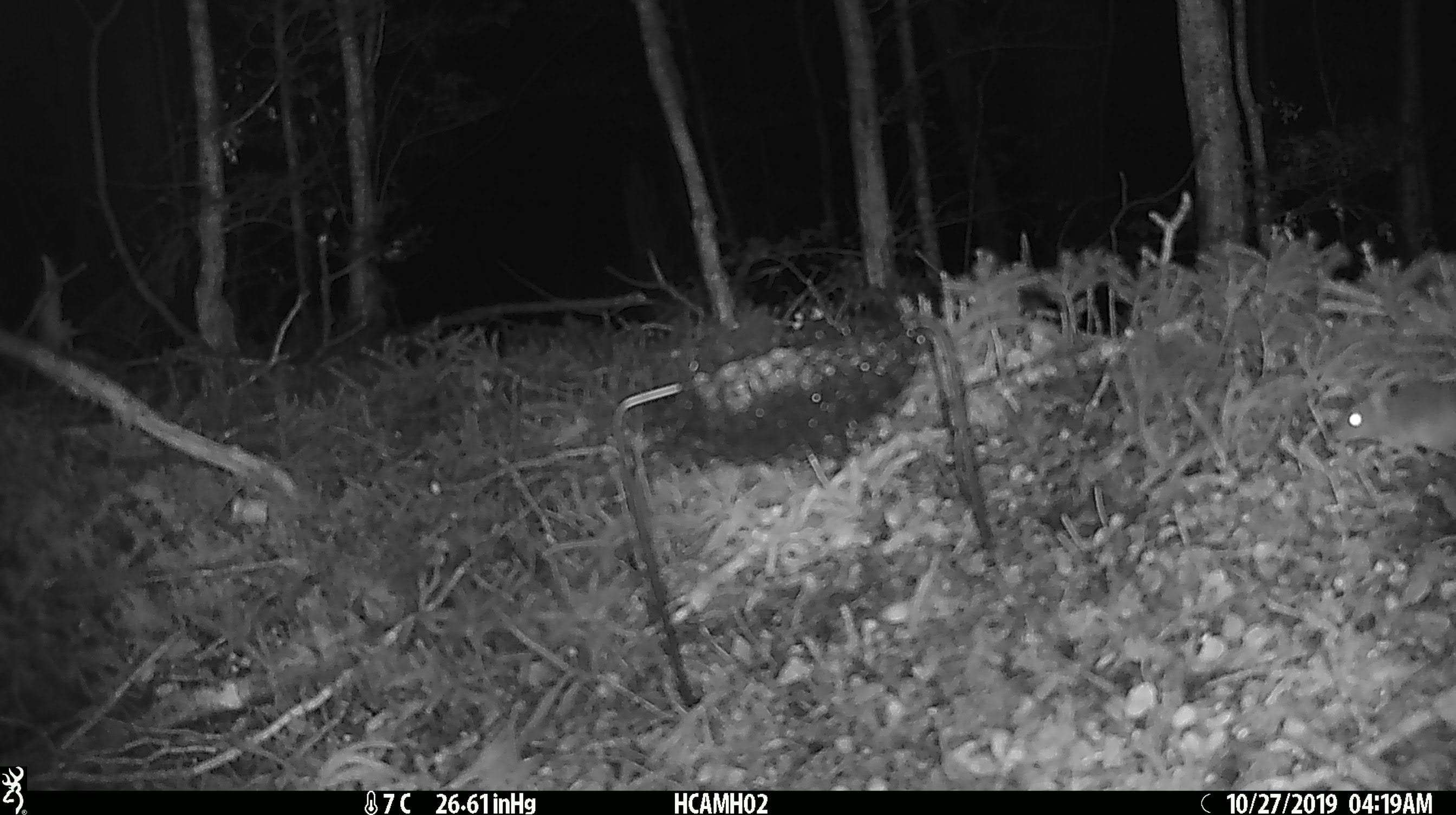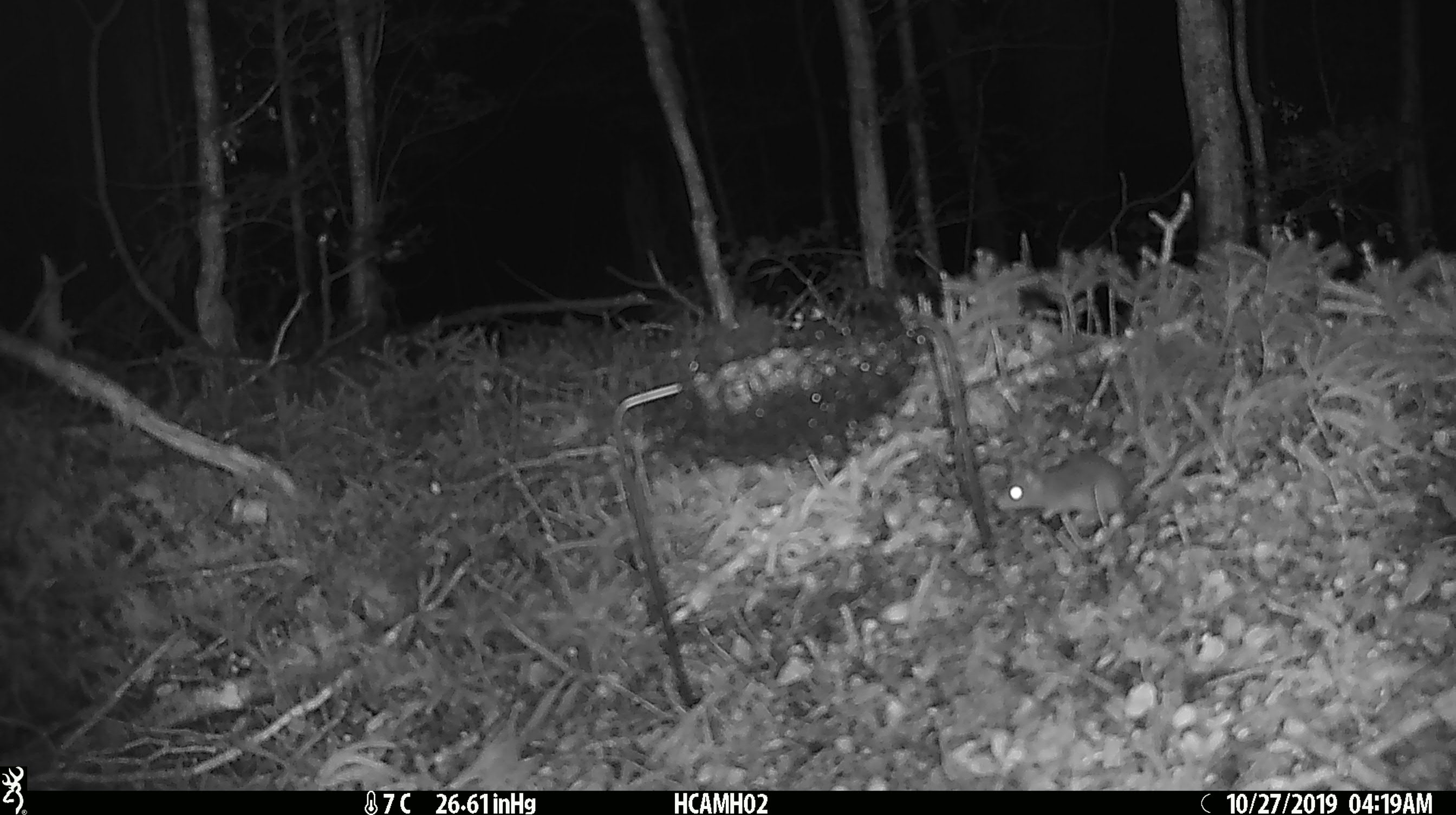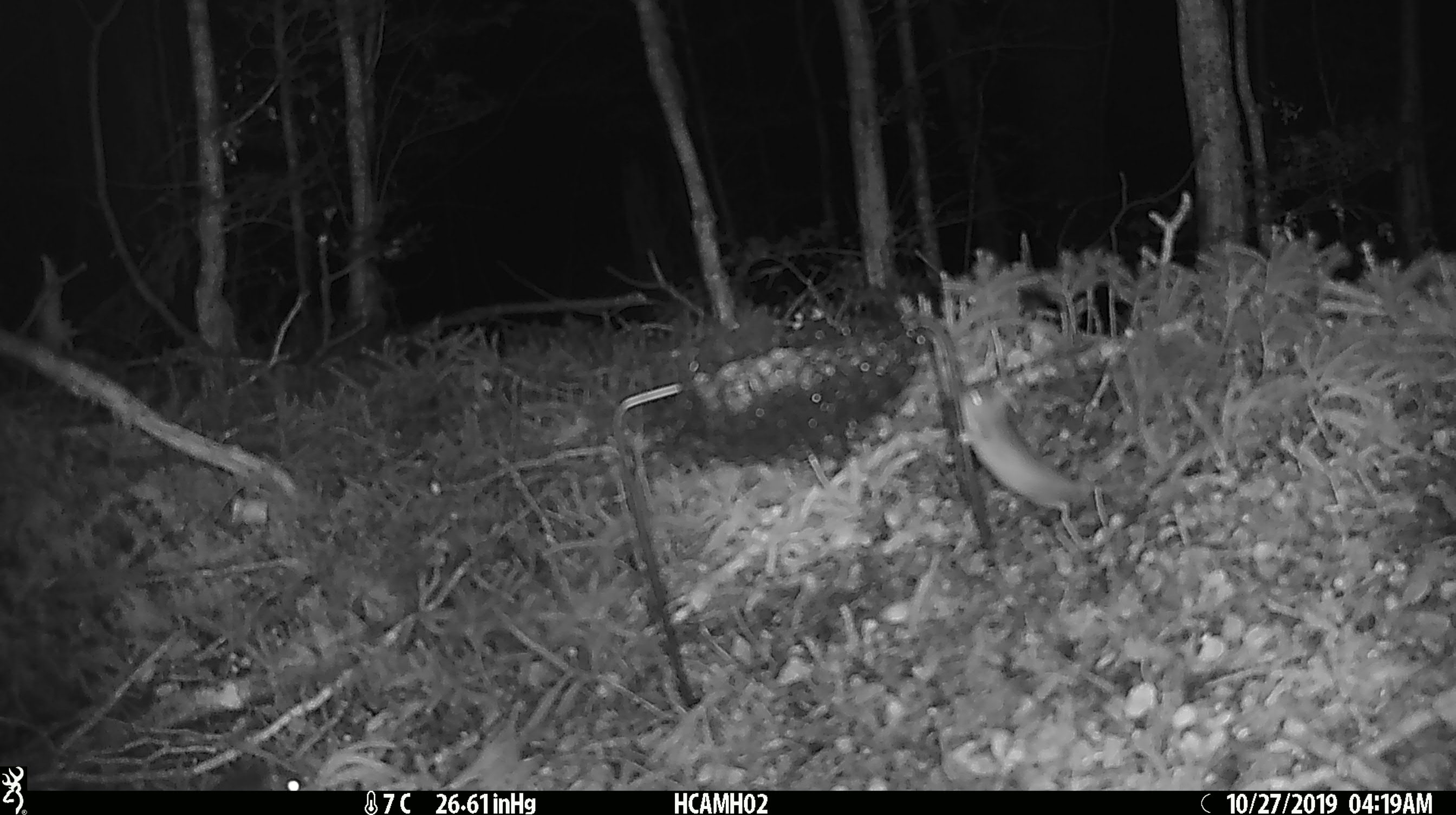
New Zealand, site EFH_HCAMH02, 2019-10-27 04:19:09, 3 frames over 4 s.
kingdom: Animalia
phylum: Chordata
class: Mammalia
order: Rodentia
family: Muridae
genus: Mus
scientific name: Mus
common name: mouse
Mouse (Mus).